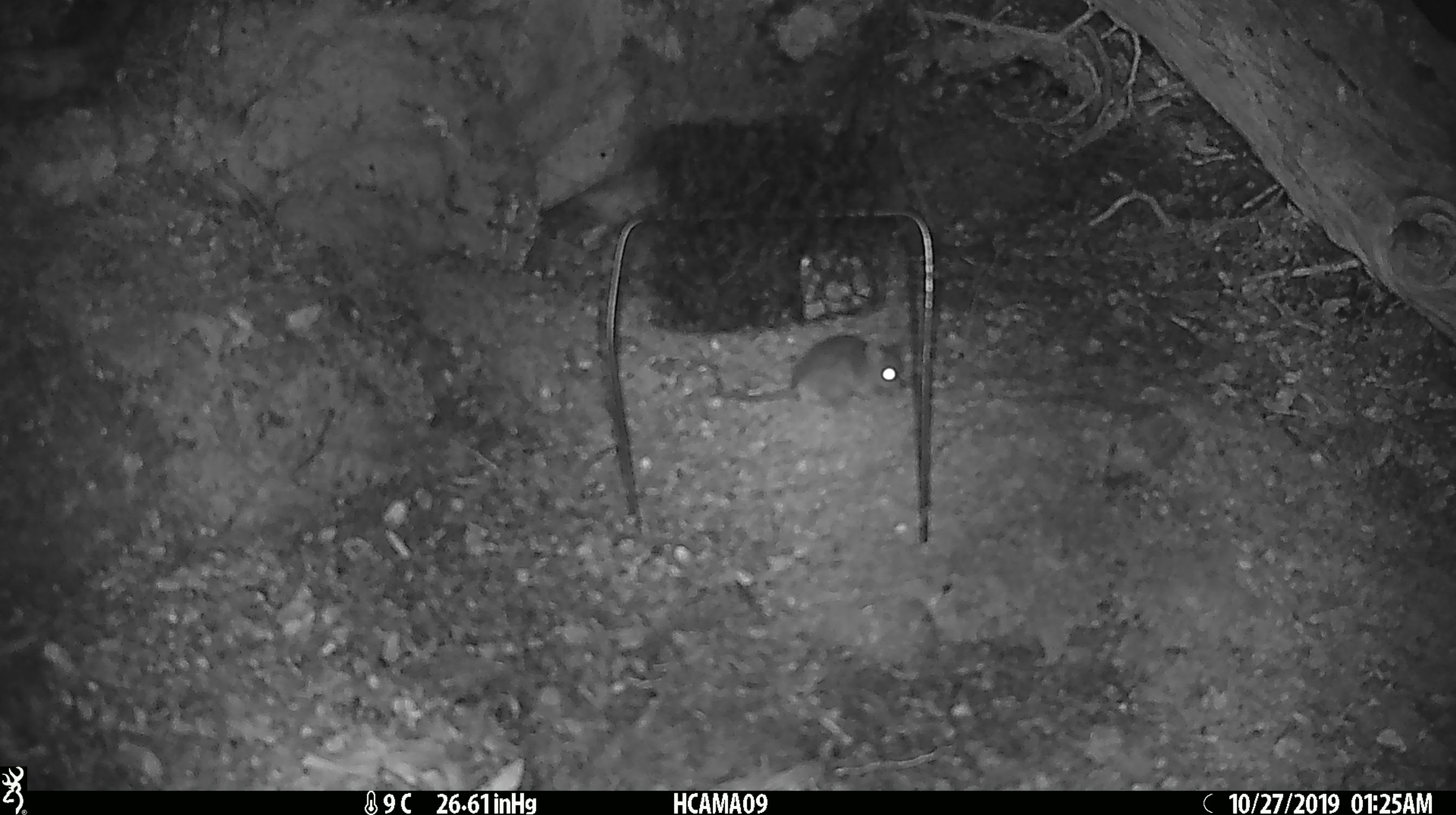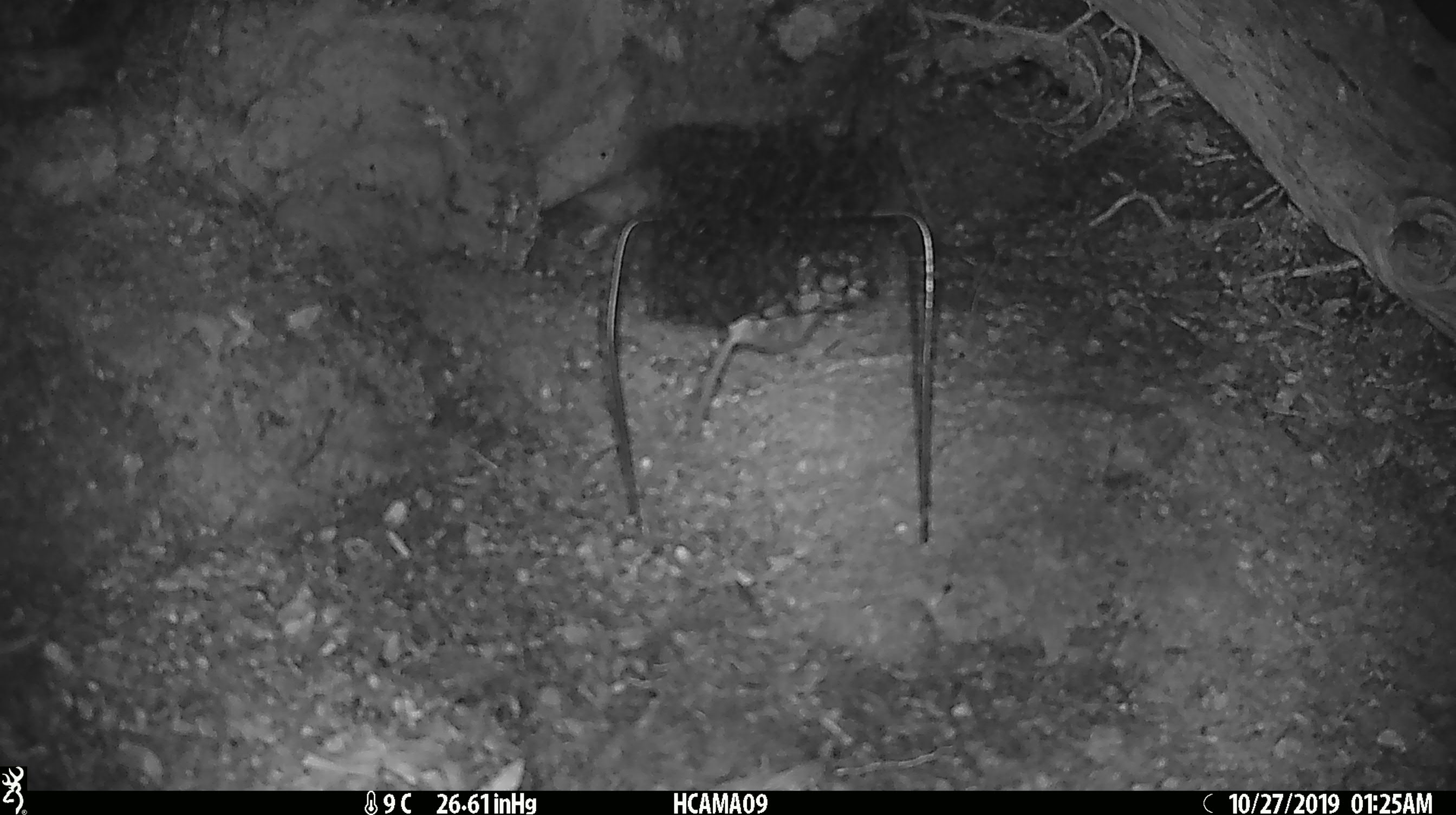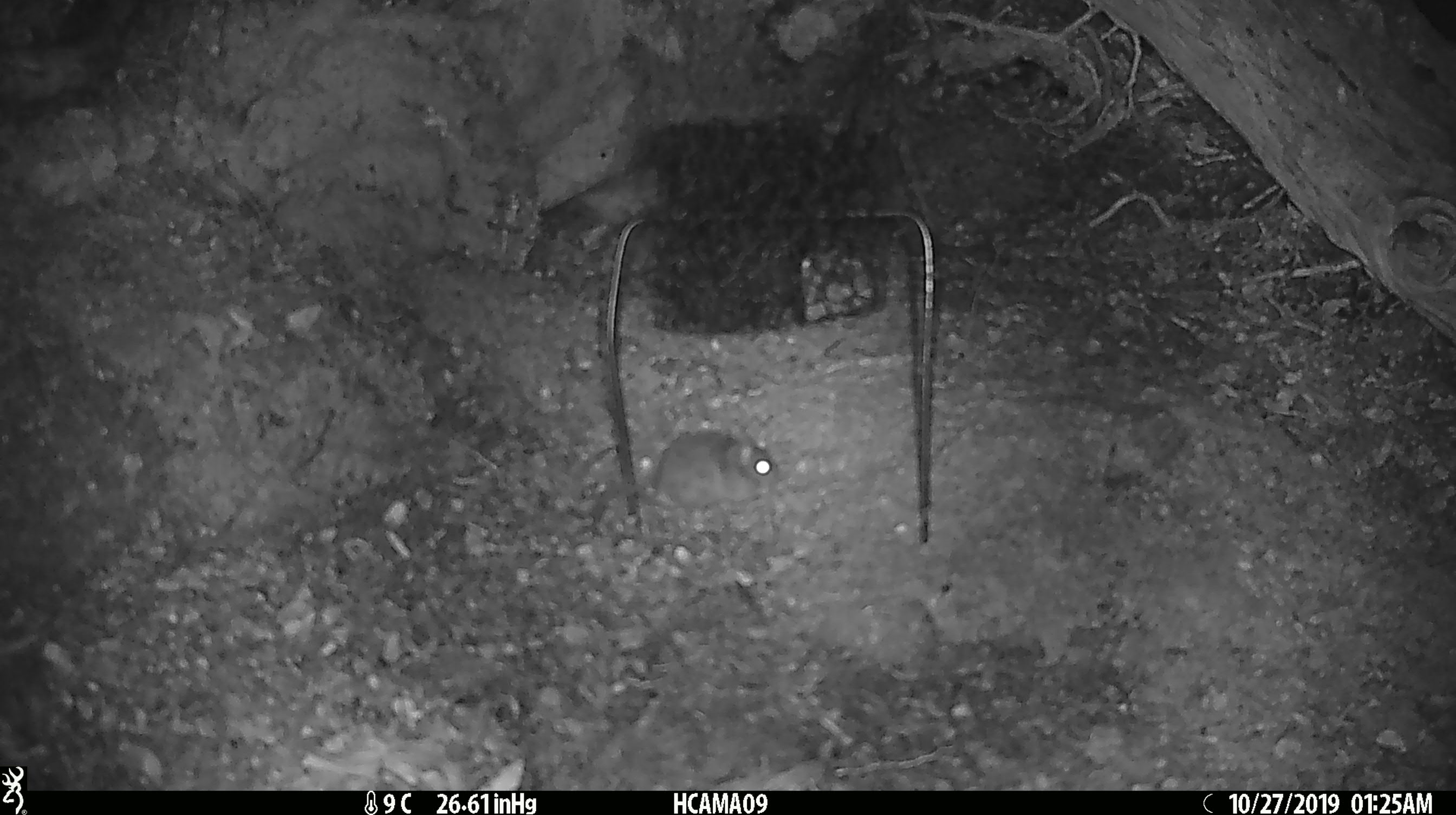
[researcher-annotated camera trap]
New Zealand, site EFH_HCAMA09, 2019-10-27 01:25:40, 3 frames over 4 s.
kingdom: Animalia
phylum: Chordata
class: Mammalia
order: Rodentia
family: Muridae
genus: Mus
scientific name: Mus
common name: mouse